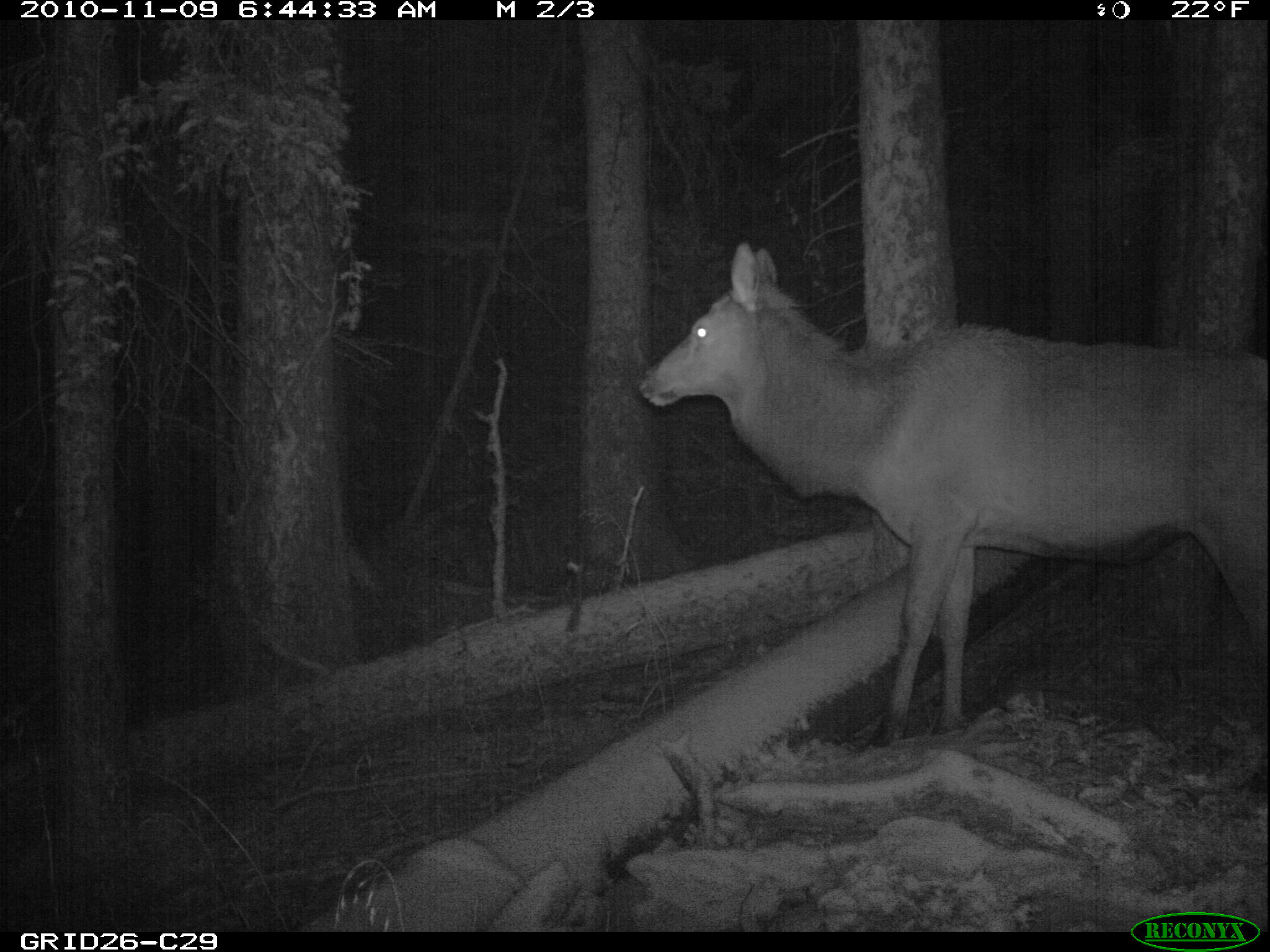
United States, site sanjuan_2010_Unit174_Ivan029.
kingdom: Animalia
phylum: Chordata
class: Mammalia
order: Artiodactyla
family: Cervidae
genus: Cervus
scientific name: Cervus elaphus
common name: red deer